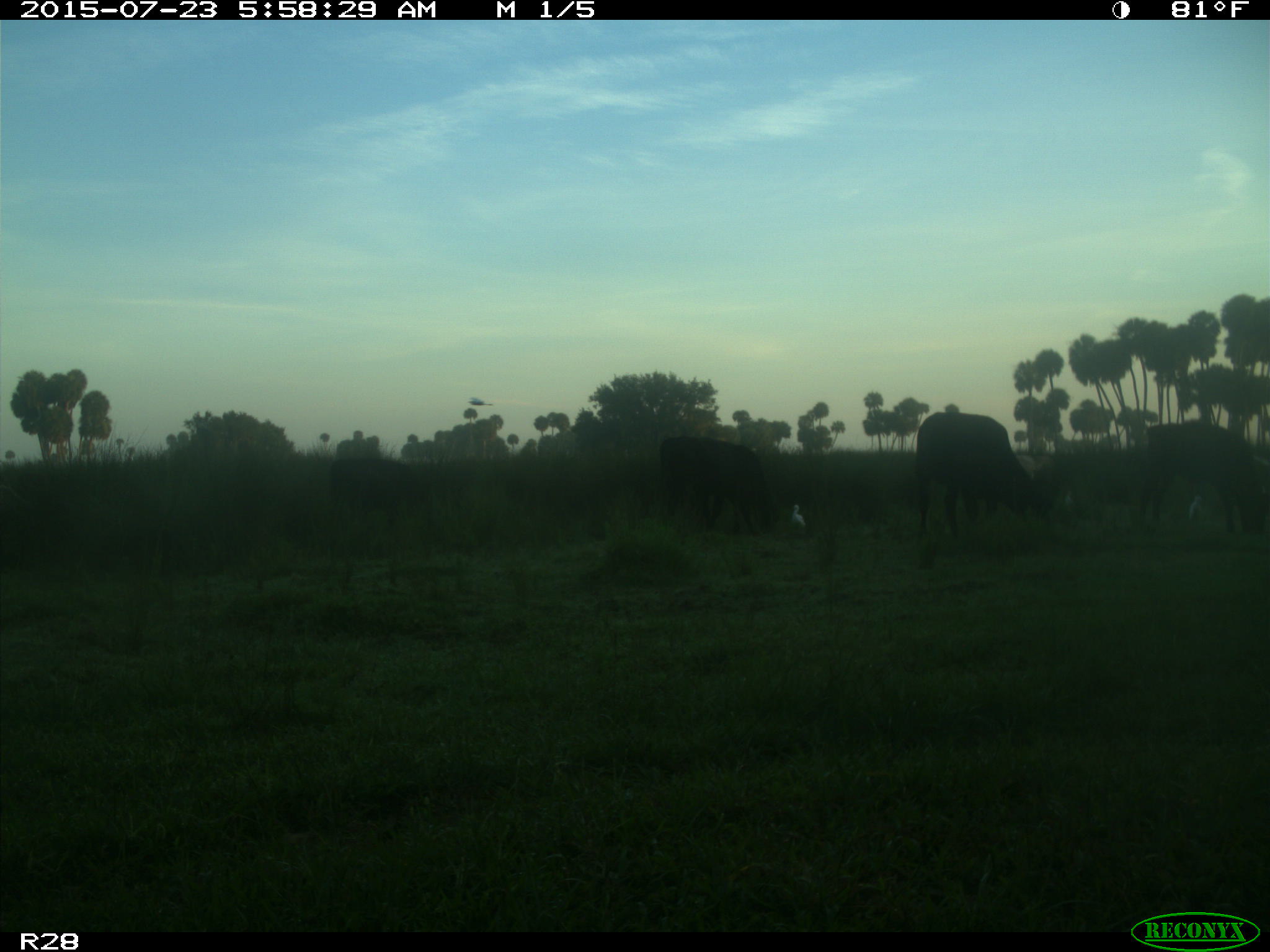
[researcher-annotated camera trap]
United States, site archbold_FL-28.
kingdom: Animalia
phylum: Chordata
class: Mammalia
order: Artiodactyla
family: Bovidae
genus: Bos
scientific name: Bos taurus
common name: domestic cow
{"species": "Bos taurus (domestic cow)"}